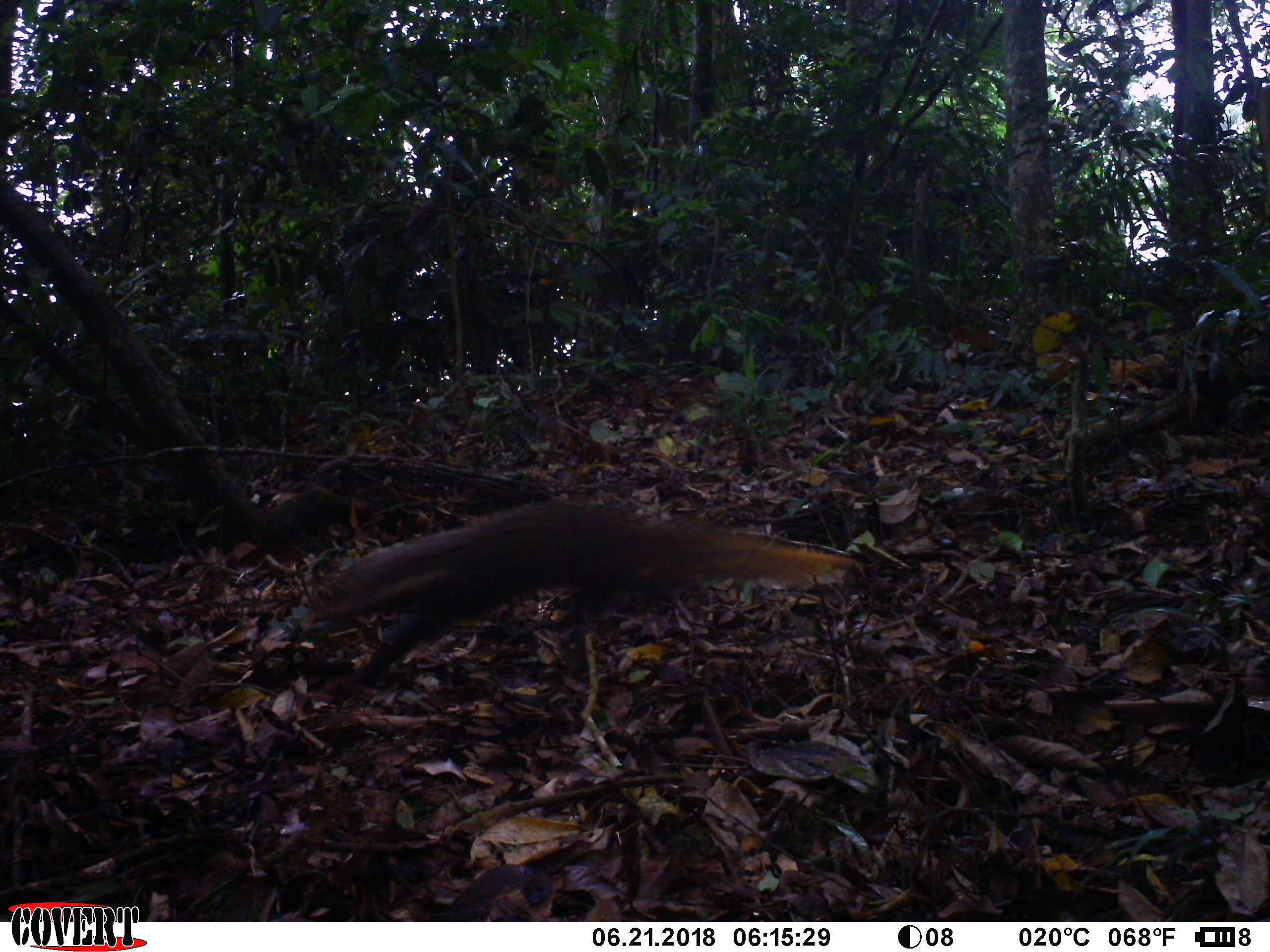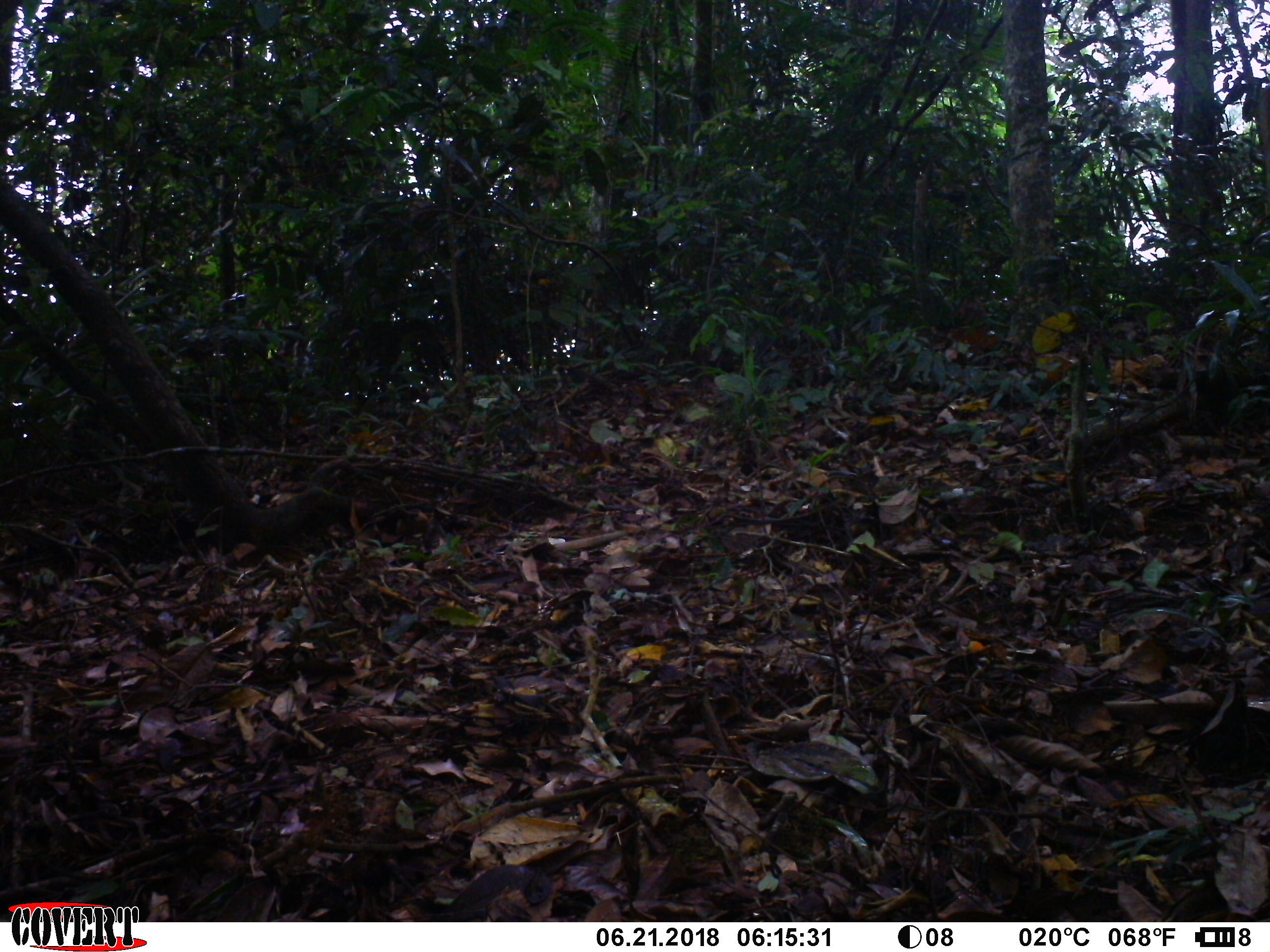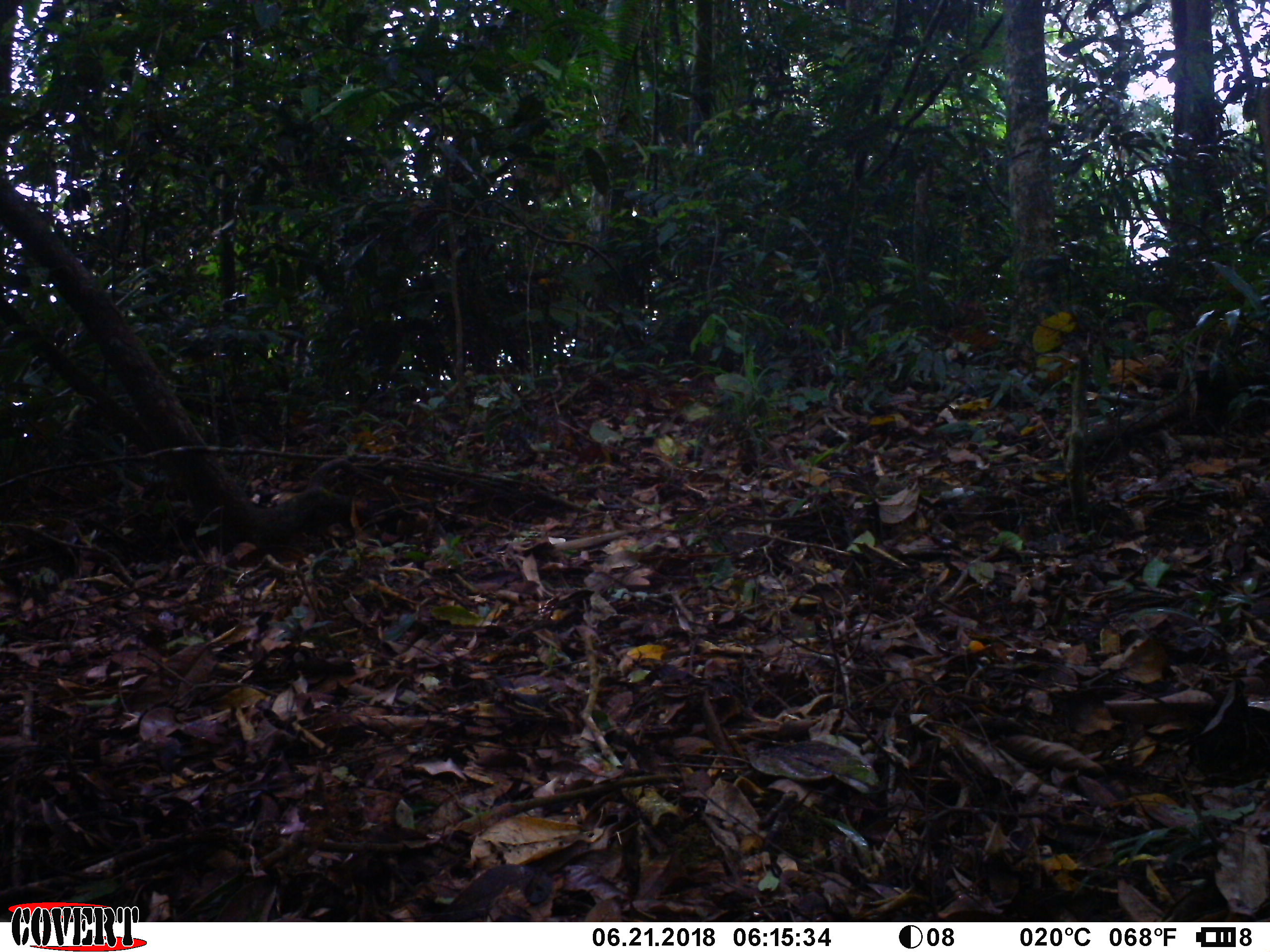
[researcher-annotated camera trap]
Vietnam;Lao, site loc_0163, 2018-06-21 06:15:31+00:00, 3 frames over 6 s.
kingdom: Animalia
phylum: Chordata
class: Mammalia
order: Carnivora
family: Herpestidae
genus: Urva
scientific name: Urva urva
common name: crab-eating mongoose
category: crab eating mongoose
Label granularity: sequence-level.